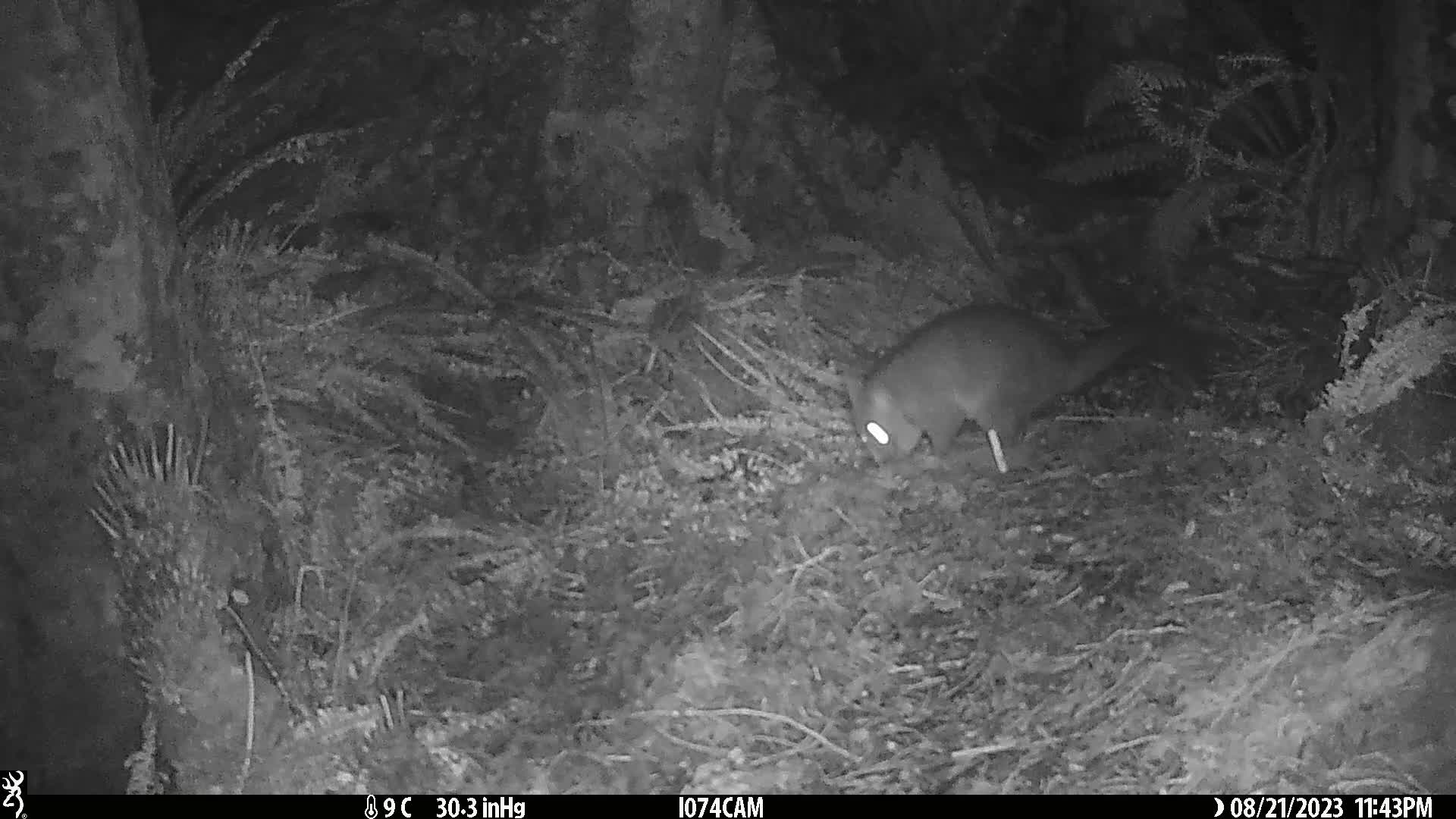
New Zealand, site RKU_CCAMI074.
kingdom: Animalia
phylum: Chordata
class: Mammalia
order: Diprotodontia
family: Phalangeridae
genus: Trichosurus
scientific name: Trichosurus vulpecula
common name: common brushtail possum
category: possum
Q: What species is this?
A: Possum (common brushtail possum) (Trichosurus vulpecula).